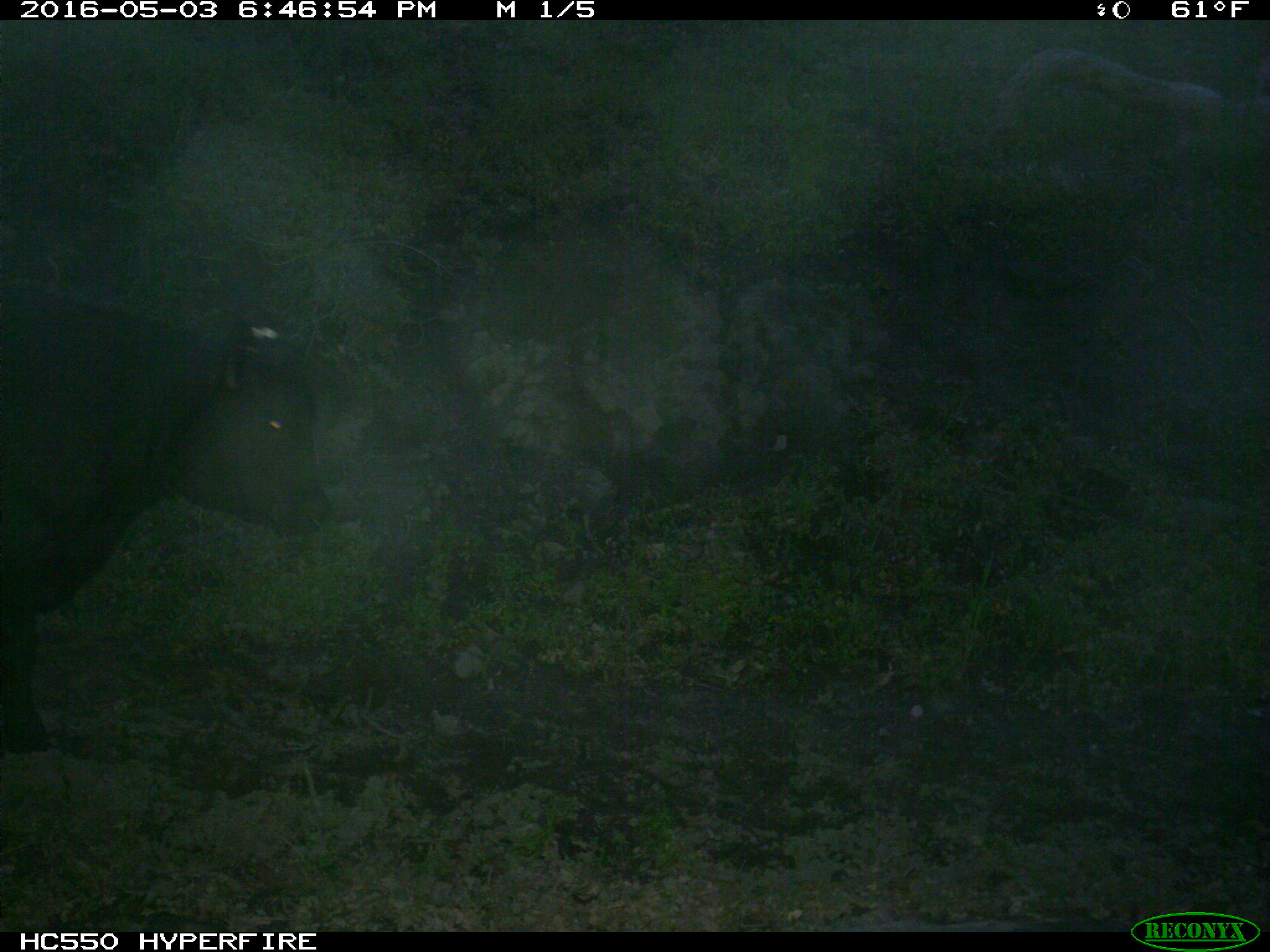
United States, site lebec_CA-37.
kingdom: Animalia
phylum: Chordata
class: Mammalia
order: Artiodactyla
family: Bovidae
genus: Bos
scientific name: Bos taurus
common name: domestic cow